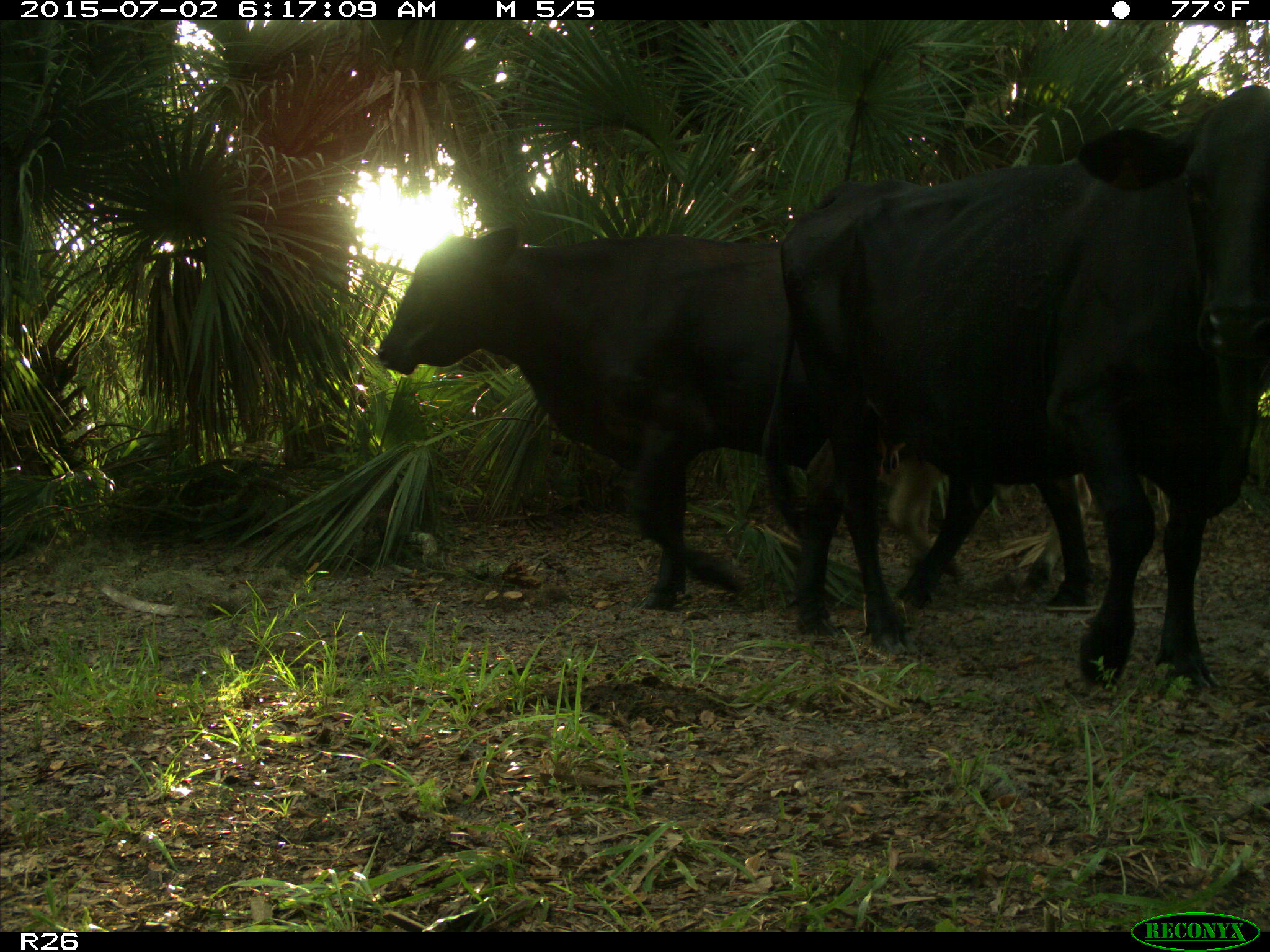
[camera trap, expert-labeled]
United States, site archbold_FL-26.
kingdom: Animalia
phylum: Chordata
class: Mammalia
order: Artiodactyla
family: Bovidae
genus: Bos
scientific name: Bos taurus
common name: domestic cow